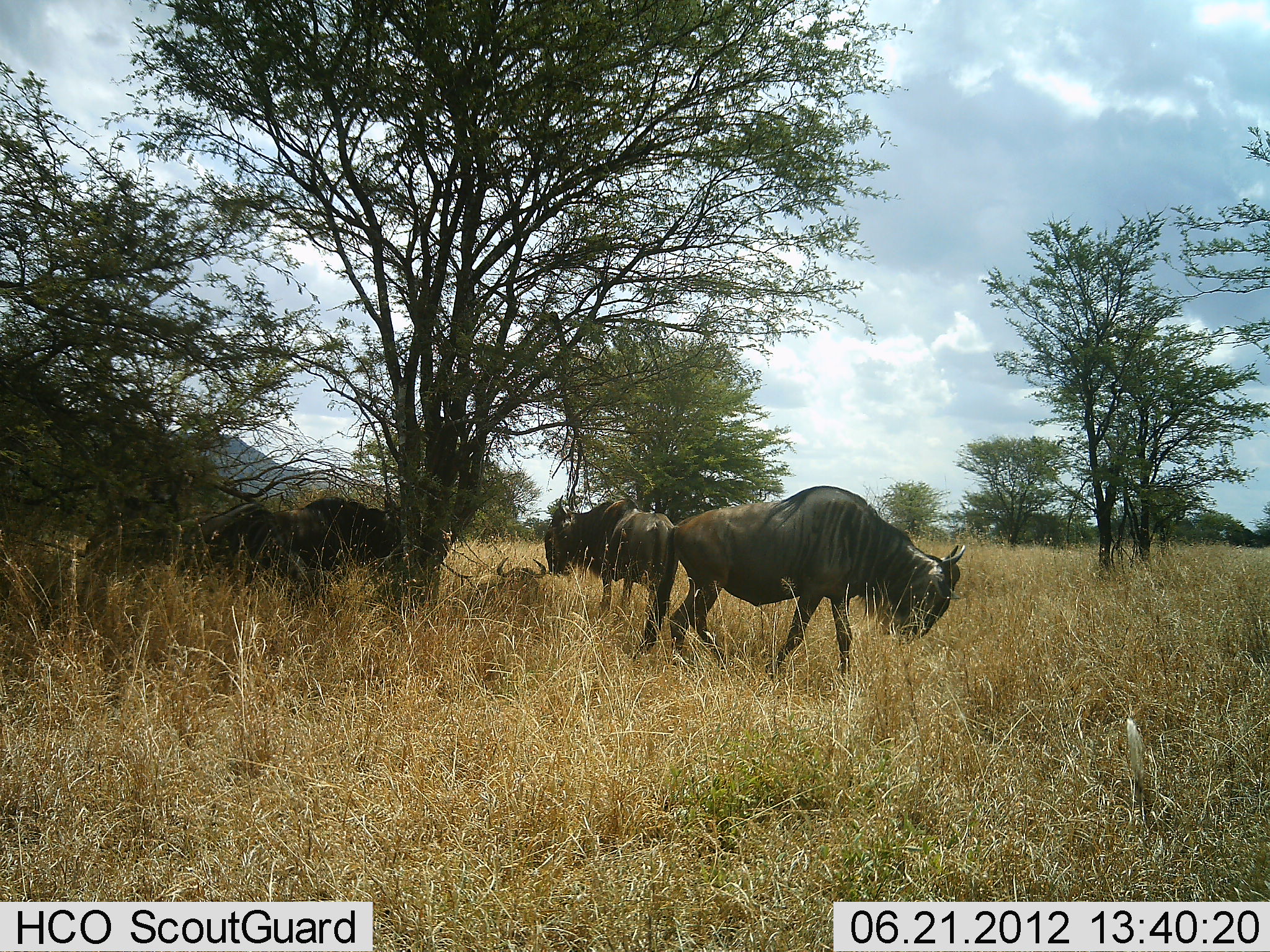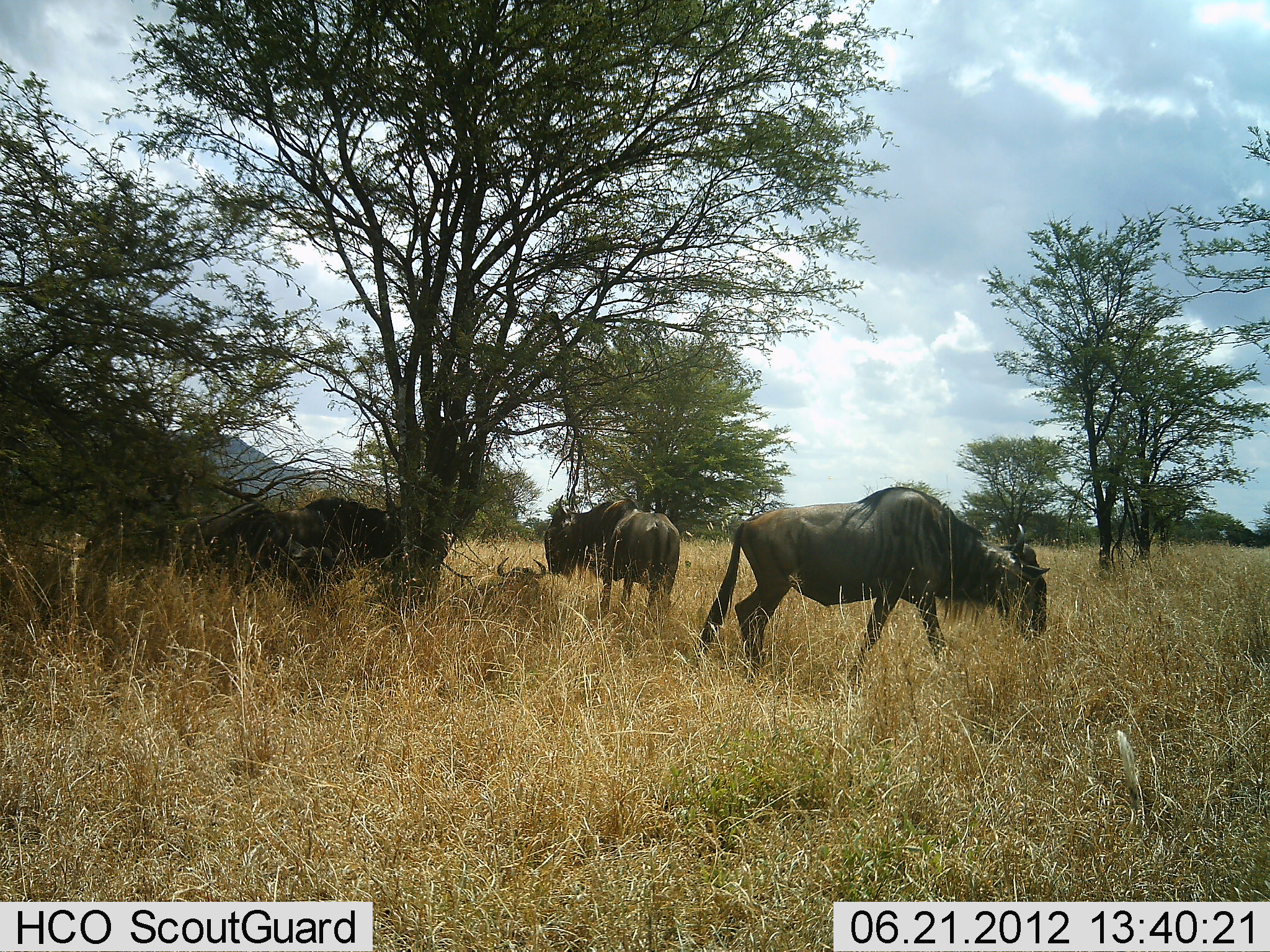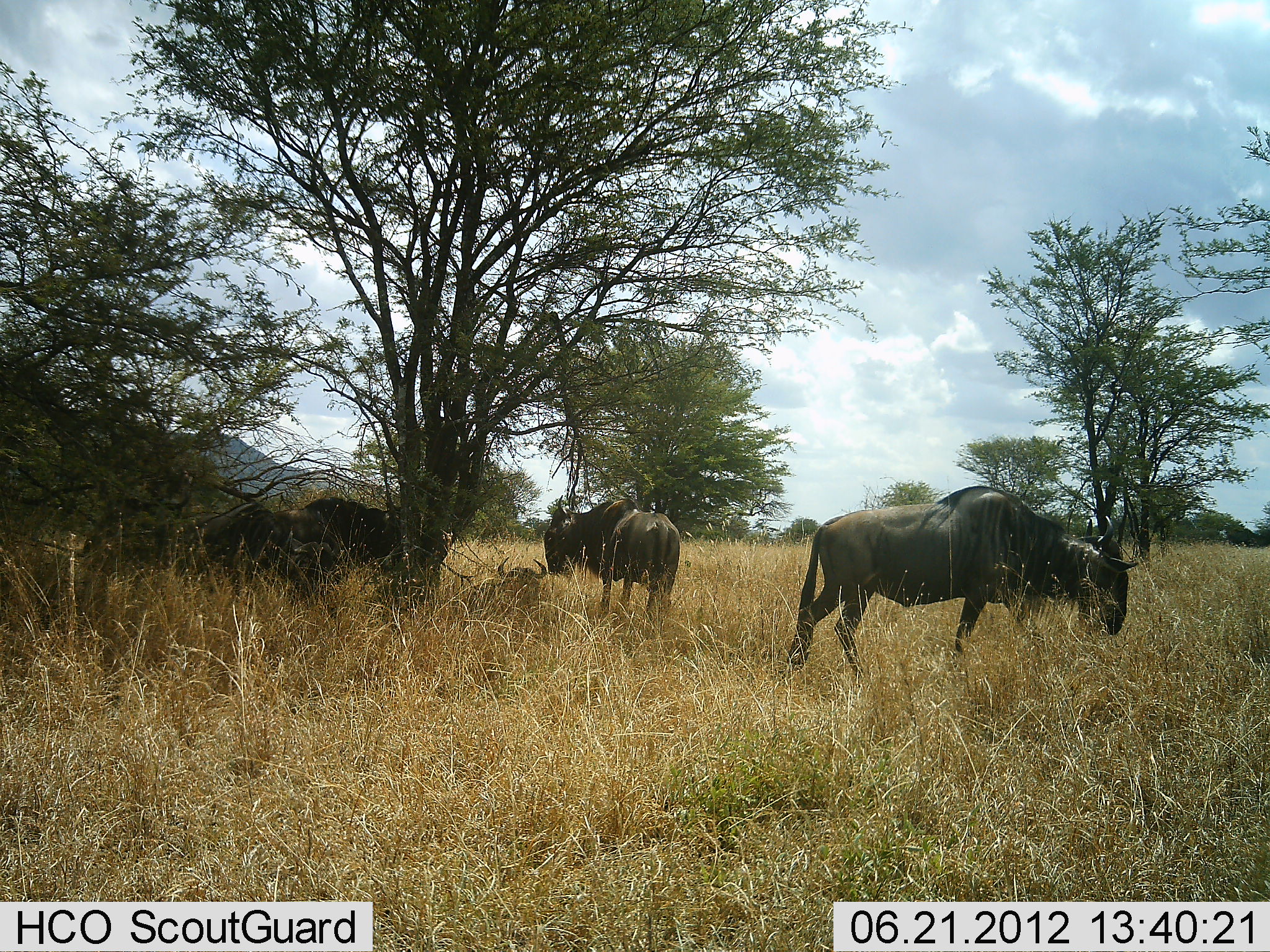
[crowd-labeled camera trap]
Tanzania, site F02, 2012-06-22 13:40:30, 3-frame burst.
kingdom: Animalia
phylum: Chordata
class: Mammalia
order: Artiodactyla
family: Bovidae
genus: Connochaetes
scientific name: Connochaetes taurinus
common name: blue wildebeest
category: wildebeest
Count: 4.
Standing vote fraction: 70%.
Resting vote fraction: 40%.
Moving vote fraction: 80%.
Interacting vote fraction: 0%.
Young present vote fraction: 0%.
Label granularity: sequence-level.